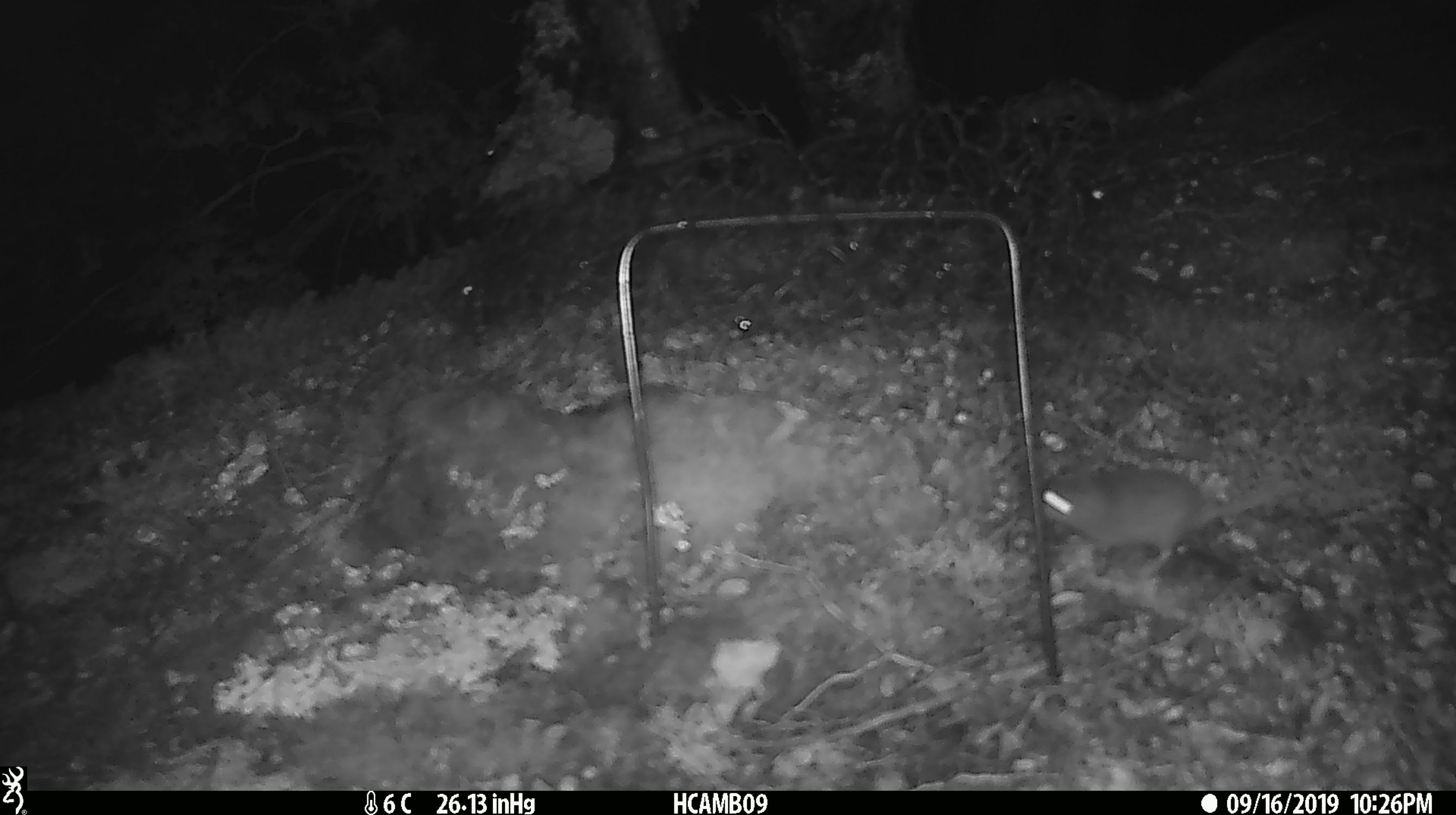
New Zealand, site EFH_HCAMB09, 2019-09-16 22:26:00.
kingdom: Animalia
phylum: Chordata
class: Mammalia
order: Rodentia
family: Muridae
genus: Mus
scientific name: Mus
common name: mouse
Mouse (Mus).